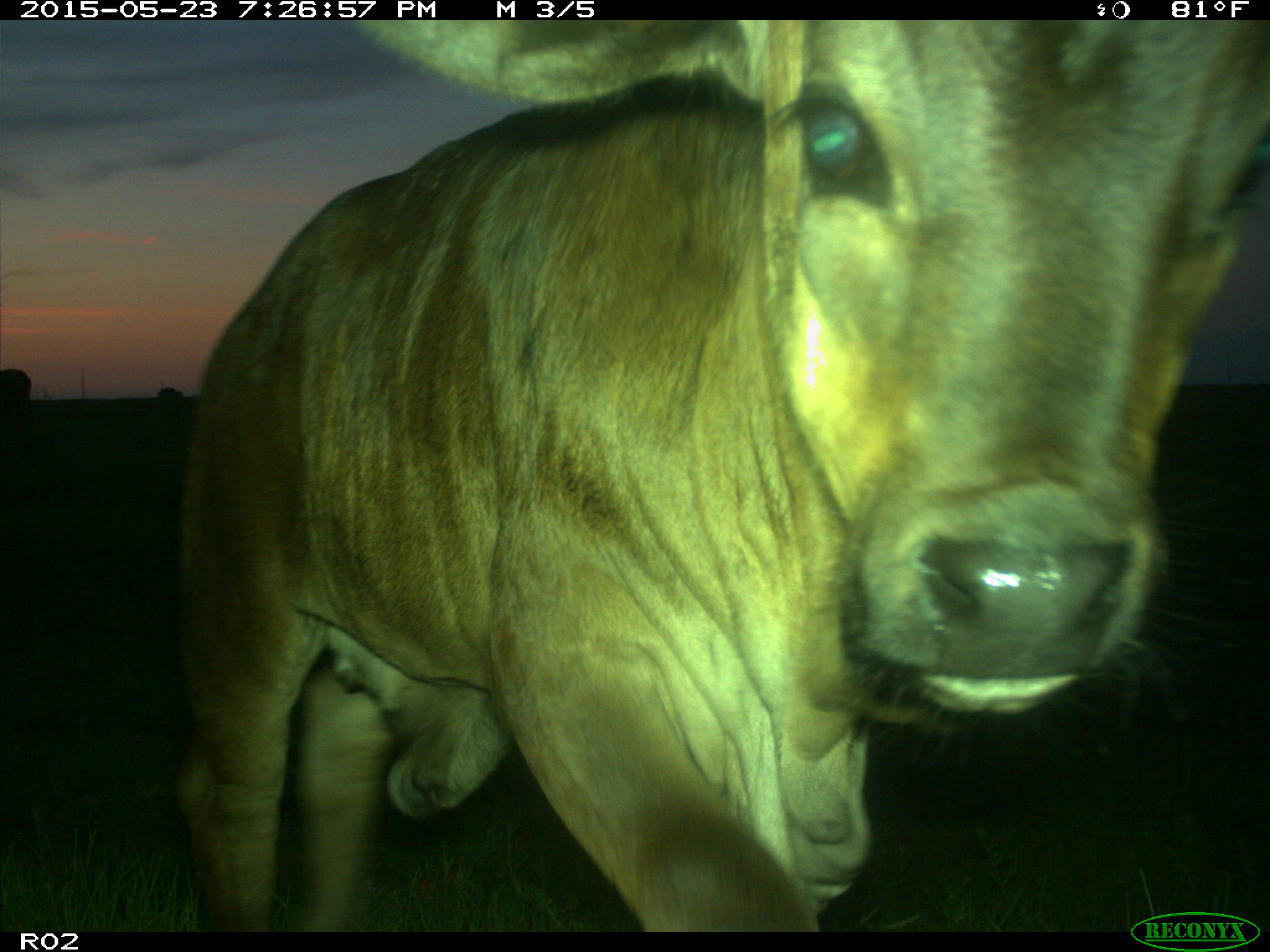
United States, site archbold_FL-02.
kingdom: Animalia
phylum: Chordata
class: Mammalia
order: Artiodactyla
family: Bovidae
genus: Bos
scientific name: Bos taurus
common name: domestic cow